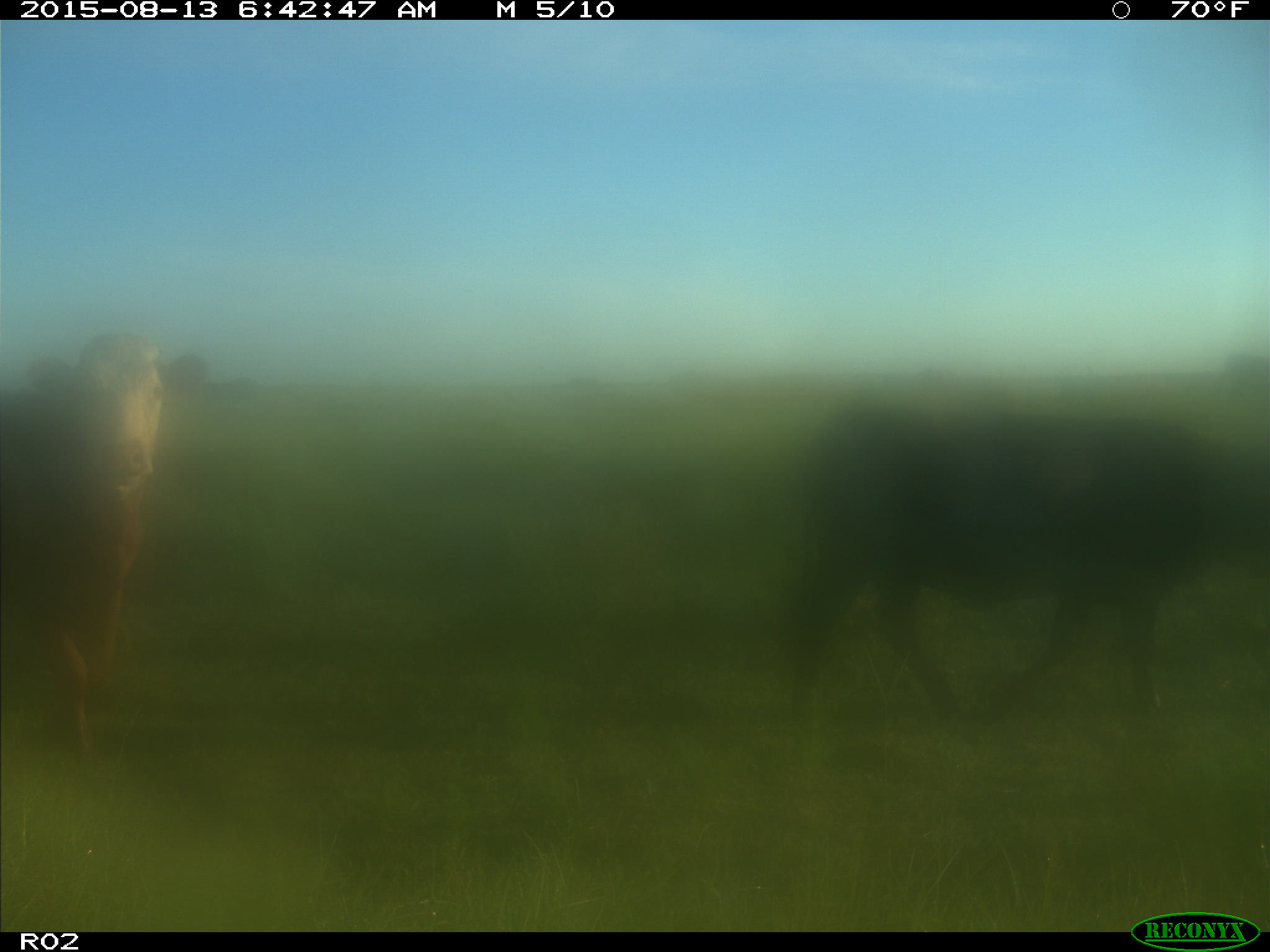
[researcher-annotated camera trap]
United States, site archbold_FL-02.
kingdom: Animalia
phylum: Chordata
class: Mammalia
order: Artiodactyla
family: Bovidae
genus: Bos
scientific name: Bos taurus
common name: domestic cow